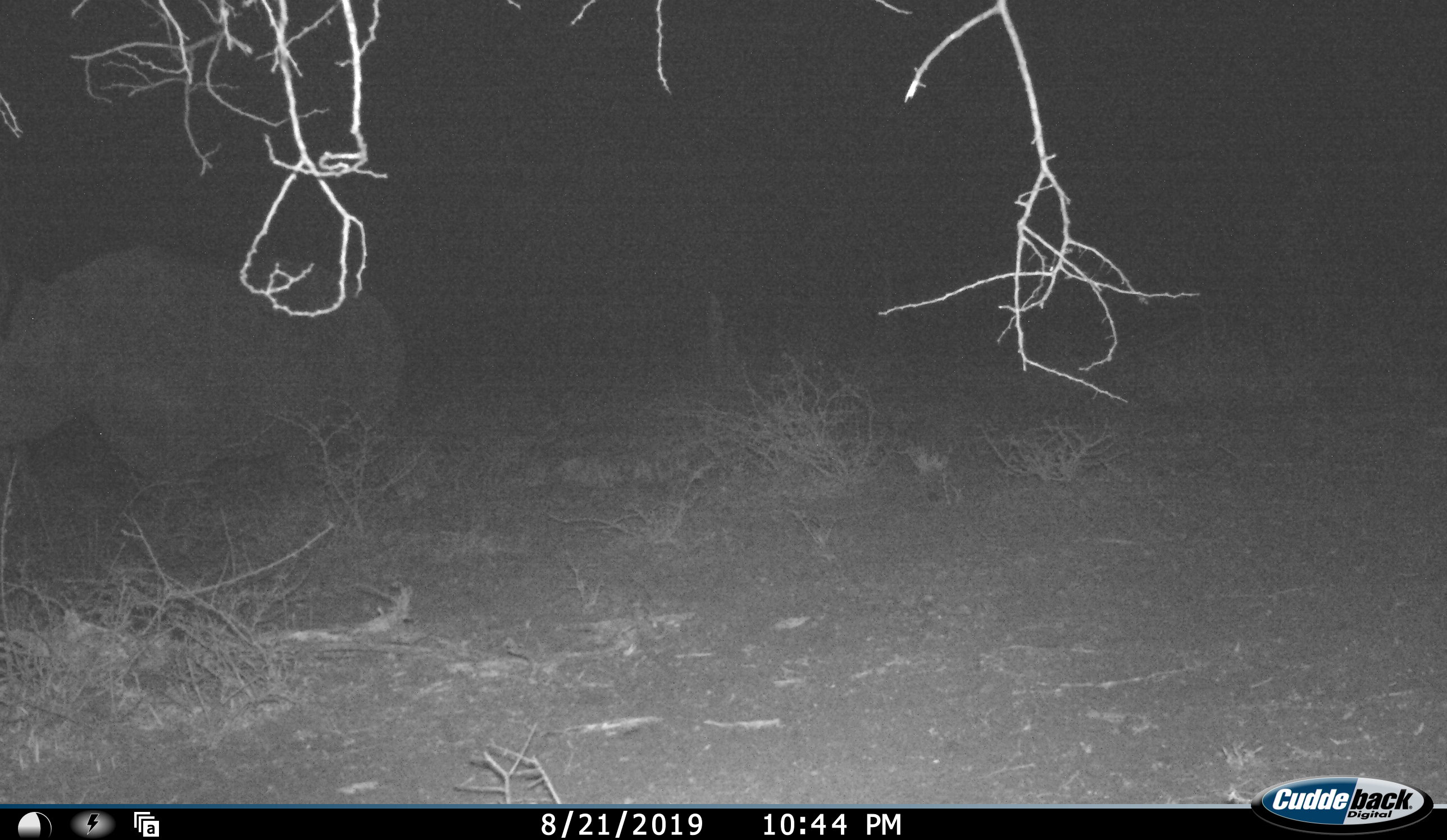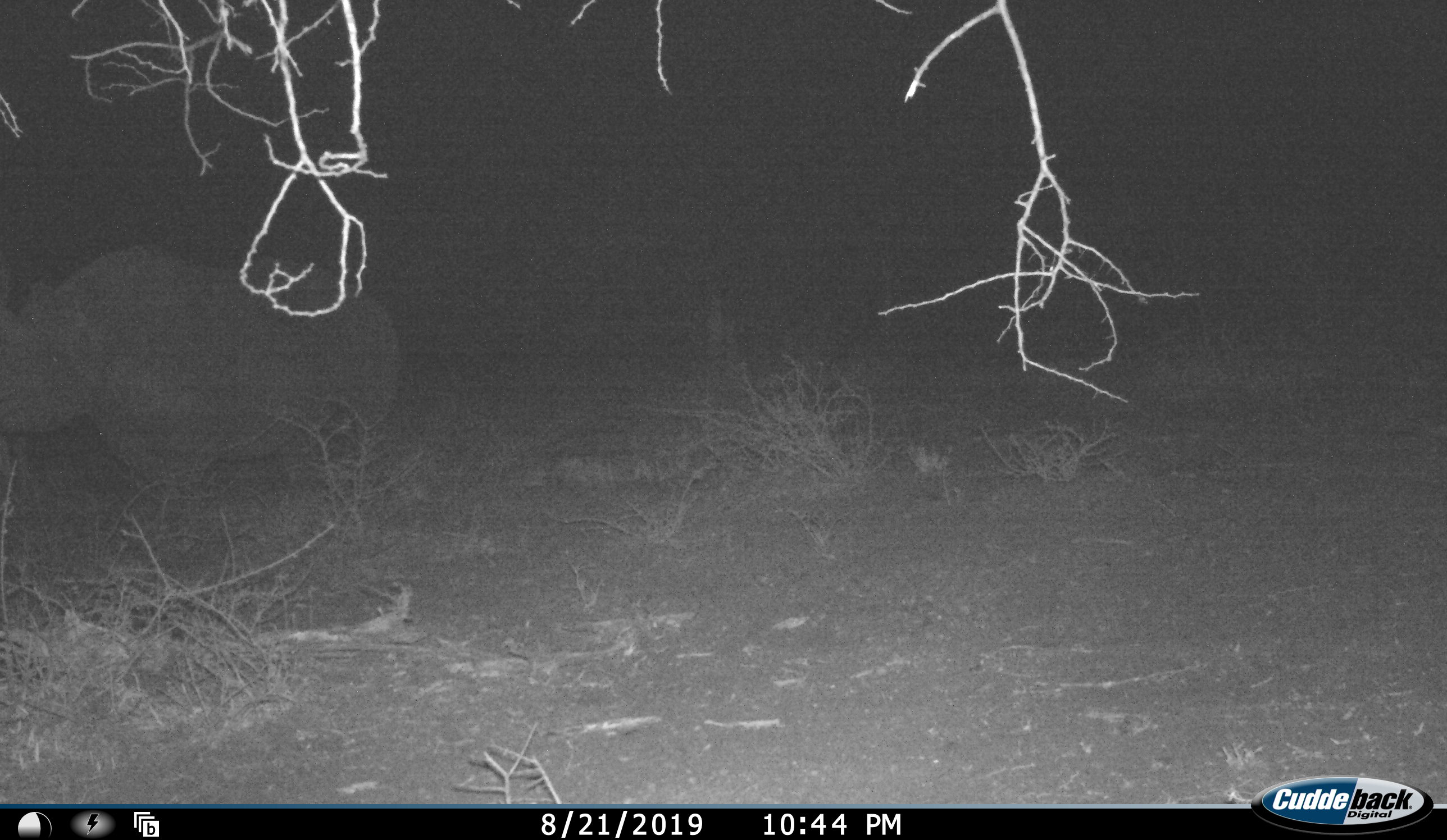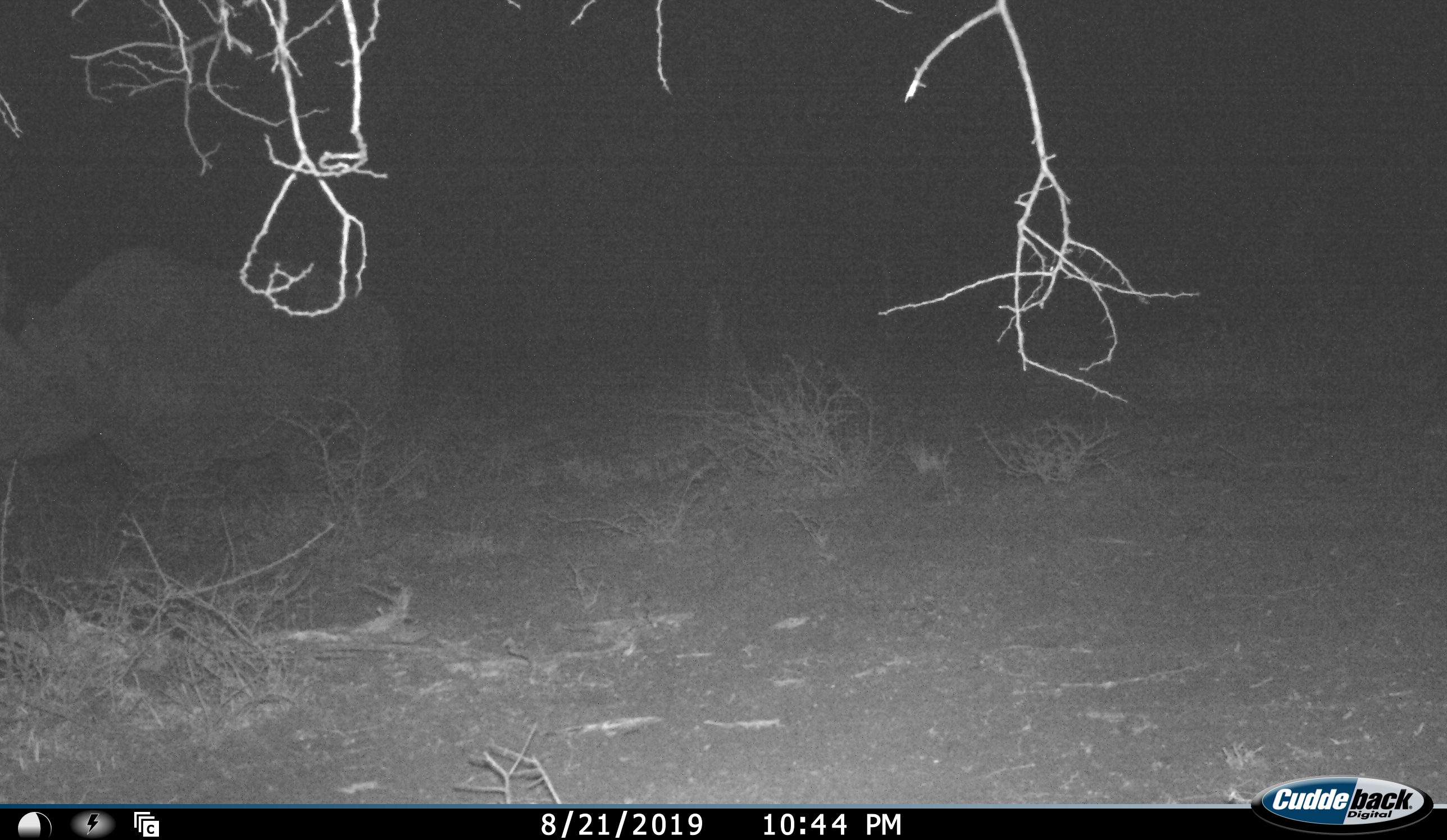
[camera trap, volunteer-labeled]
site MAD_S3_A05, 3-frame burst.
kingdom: Animalia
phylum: Chordata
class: Mammalia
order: Perissodactyla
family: Rhinocerotidae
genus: Diceros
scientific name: Diceros bicornis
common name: black rhinoceros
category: rhinocerosblack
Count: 1.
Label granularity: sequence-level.